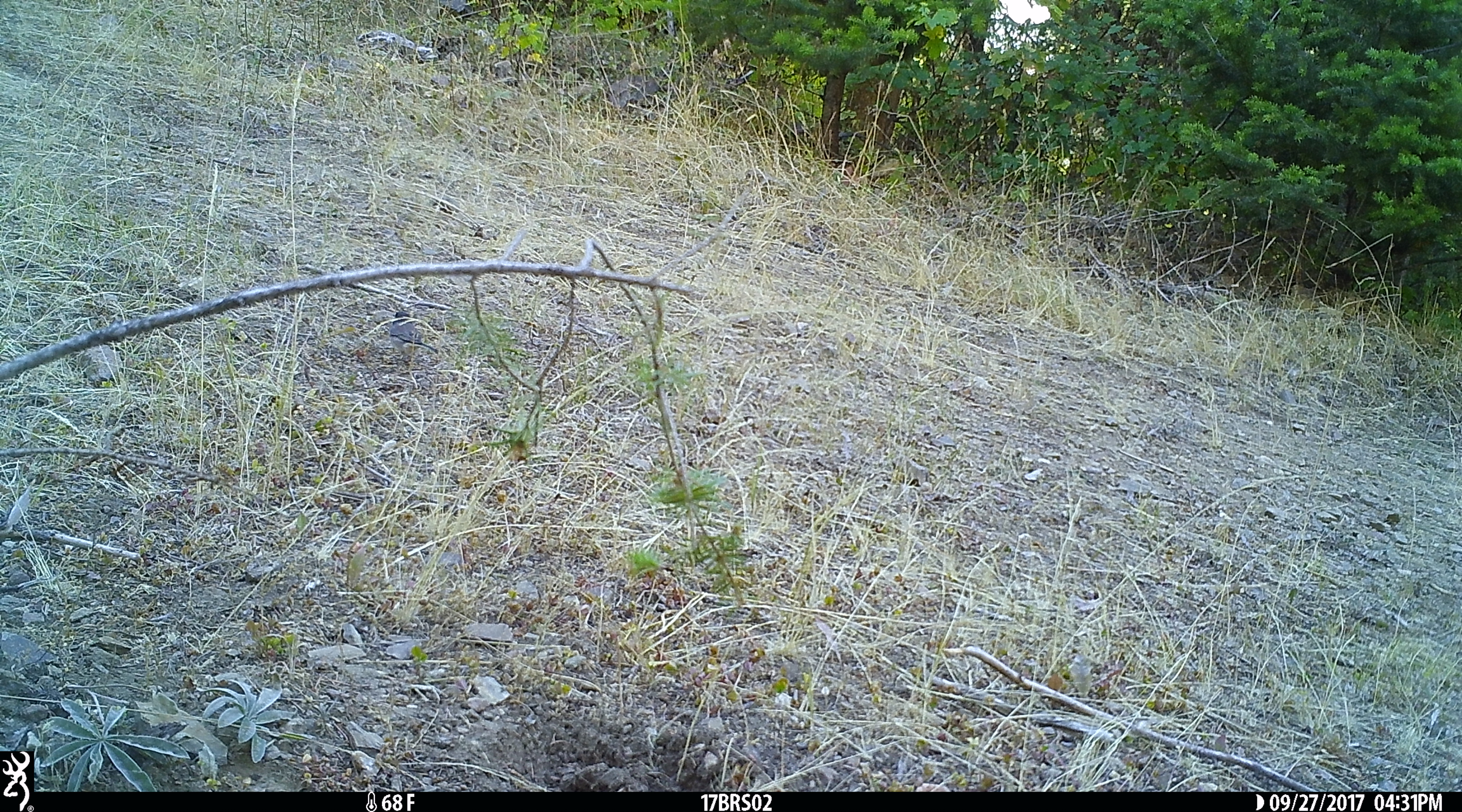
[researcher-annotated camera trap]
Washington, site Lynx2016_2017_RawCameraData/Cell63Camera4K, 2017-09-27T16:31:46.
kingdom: Animalia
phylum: Chordata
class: Aves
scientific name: Aves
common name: birds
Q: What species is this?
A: Aves (birds).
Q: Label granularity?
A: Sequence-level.